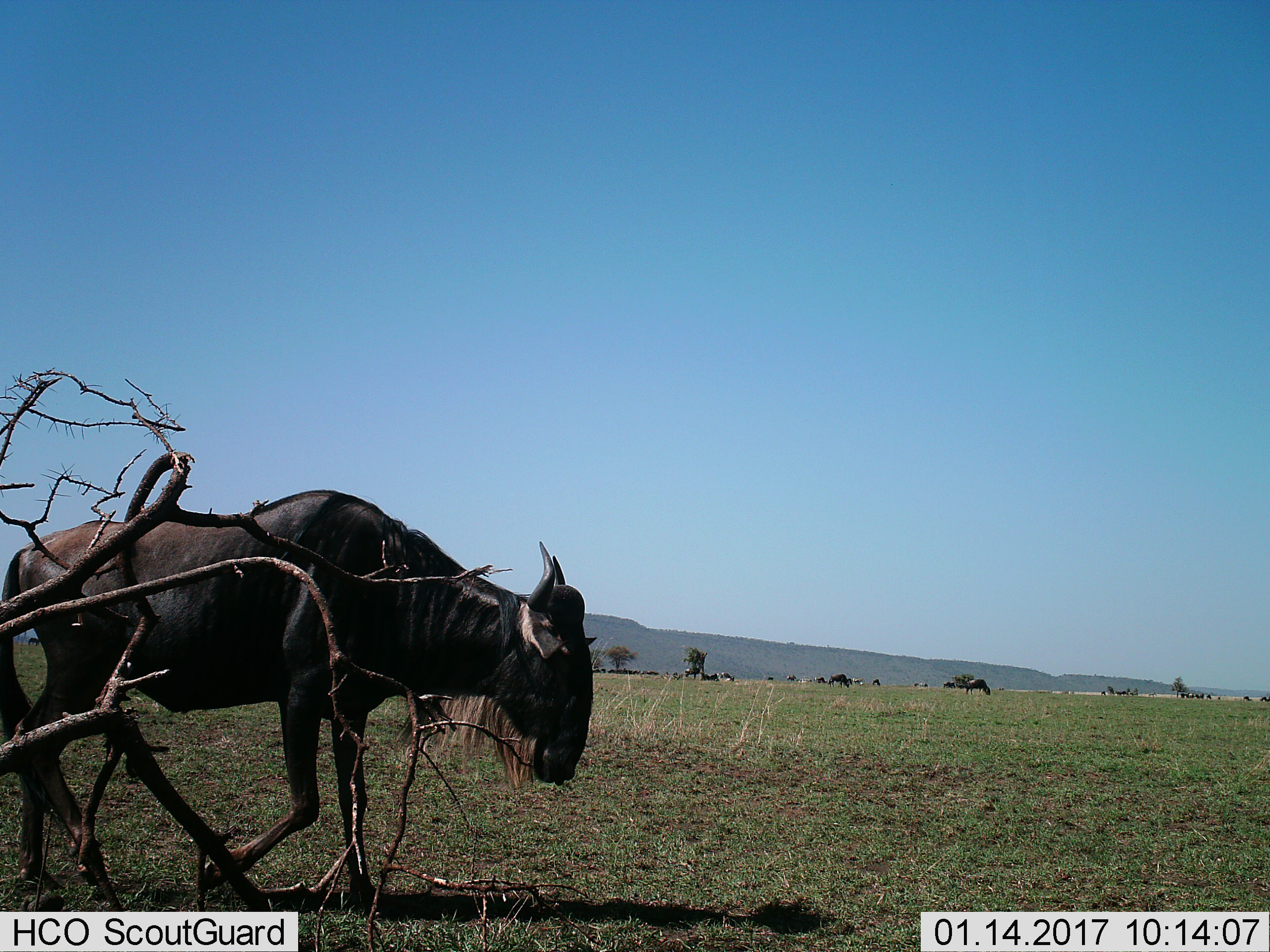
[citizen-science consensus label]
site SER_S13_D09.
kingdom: Animalia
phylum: Chordata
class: Mammalia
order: Artiodactyla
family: Bovidae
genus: Connochaetes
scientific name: Connochaetes taurinus taurinus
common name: blue wildebeest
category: wildebeestblue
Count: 1.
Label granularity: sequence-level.